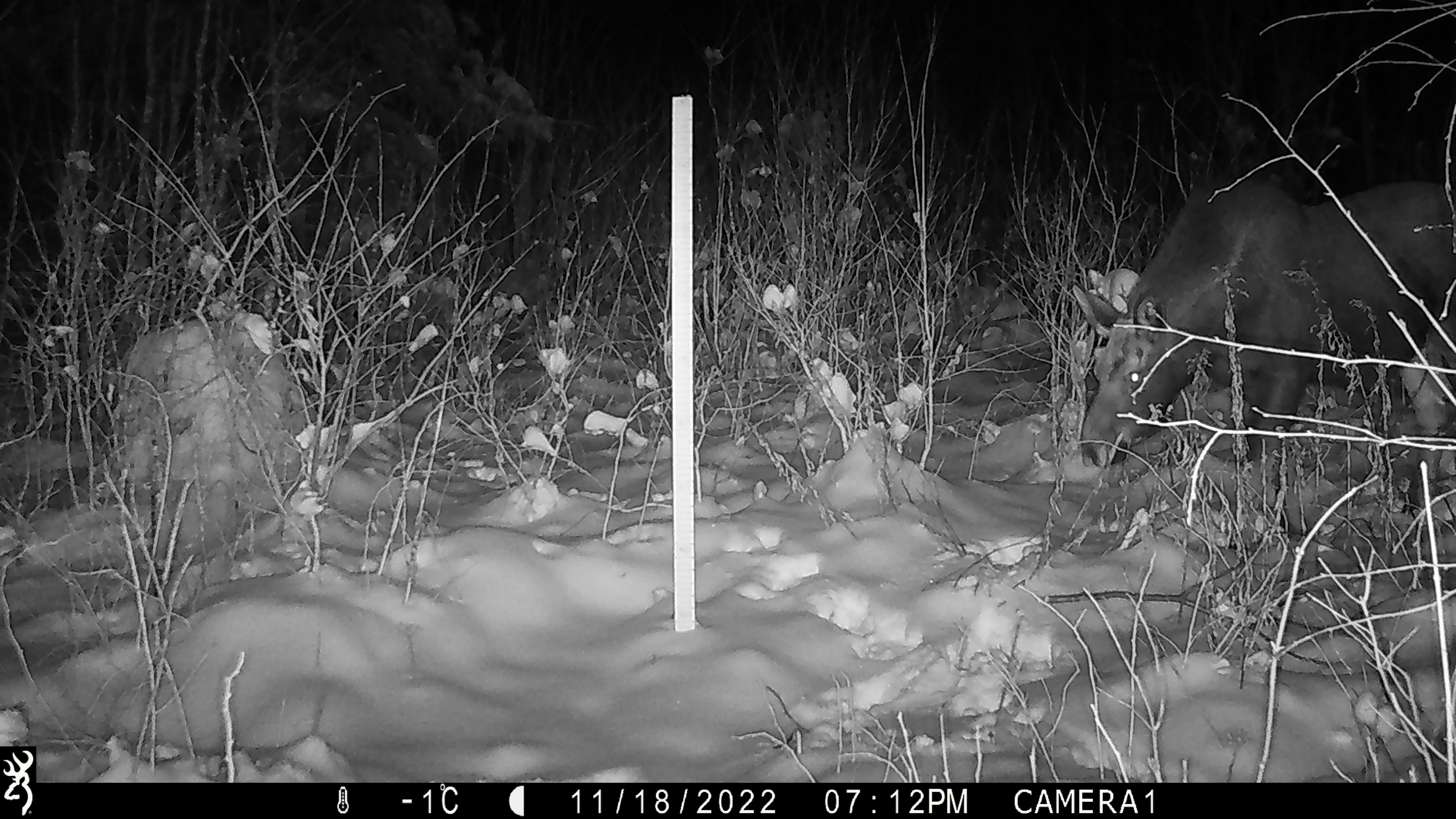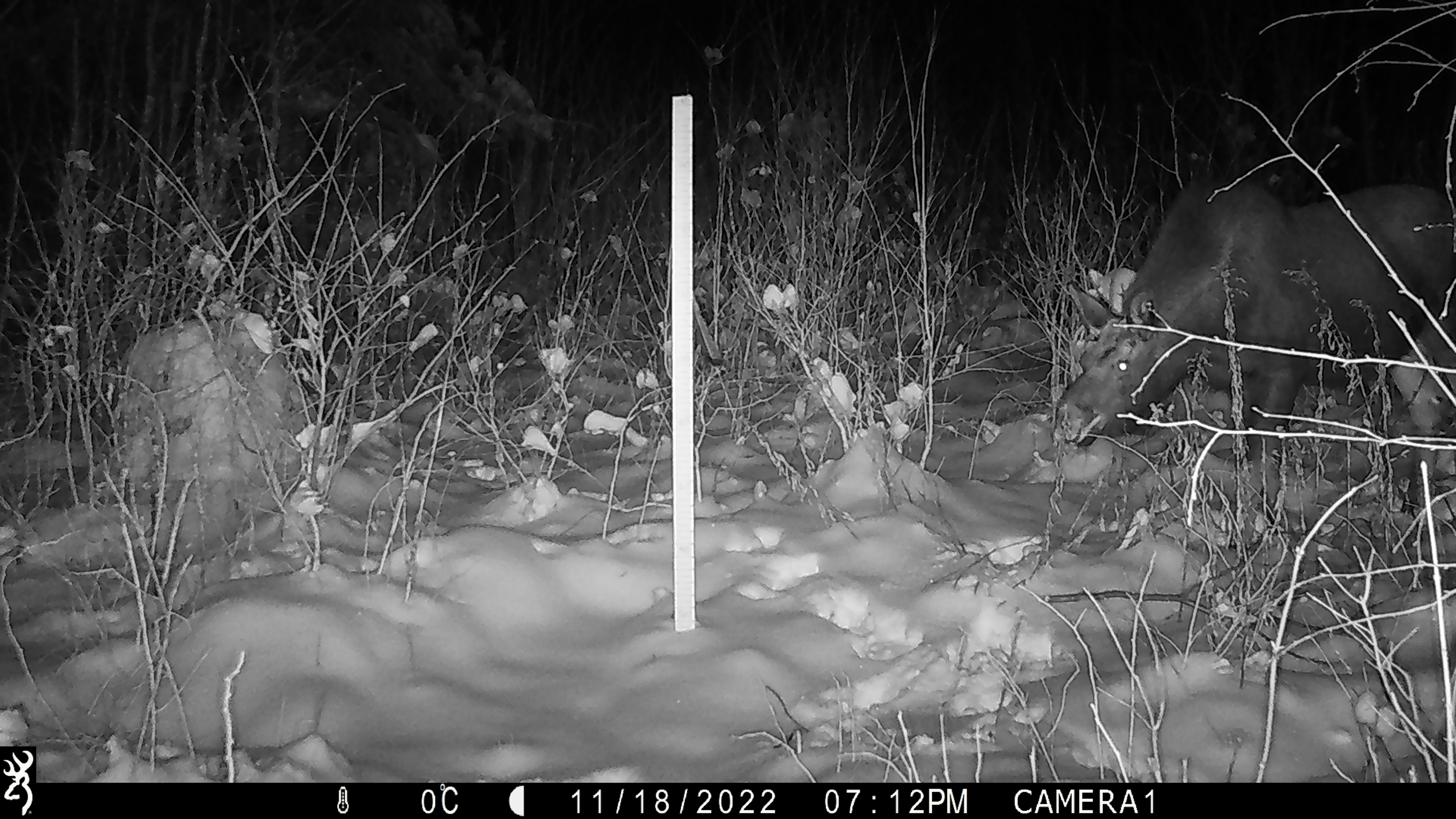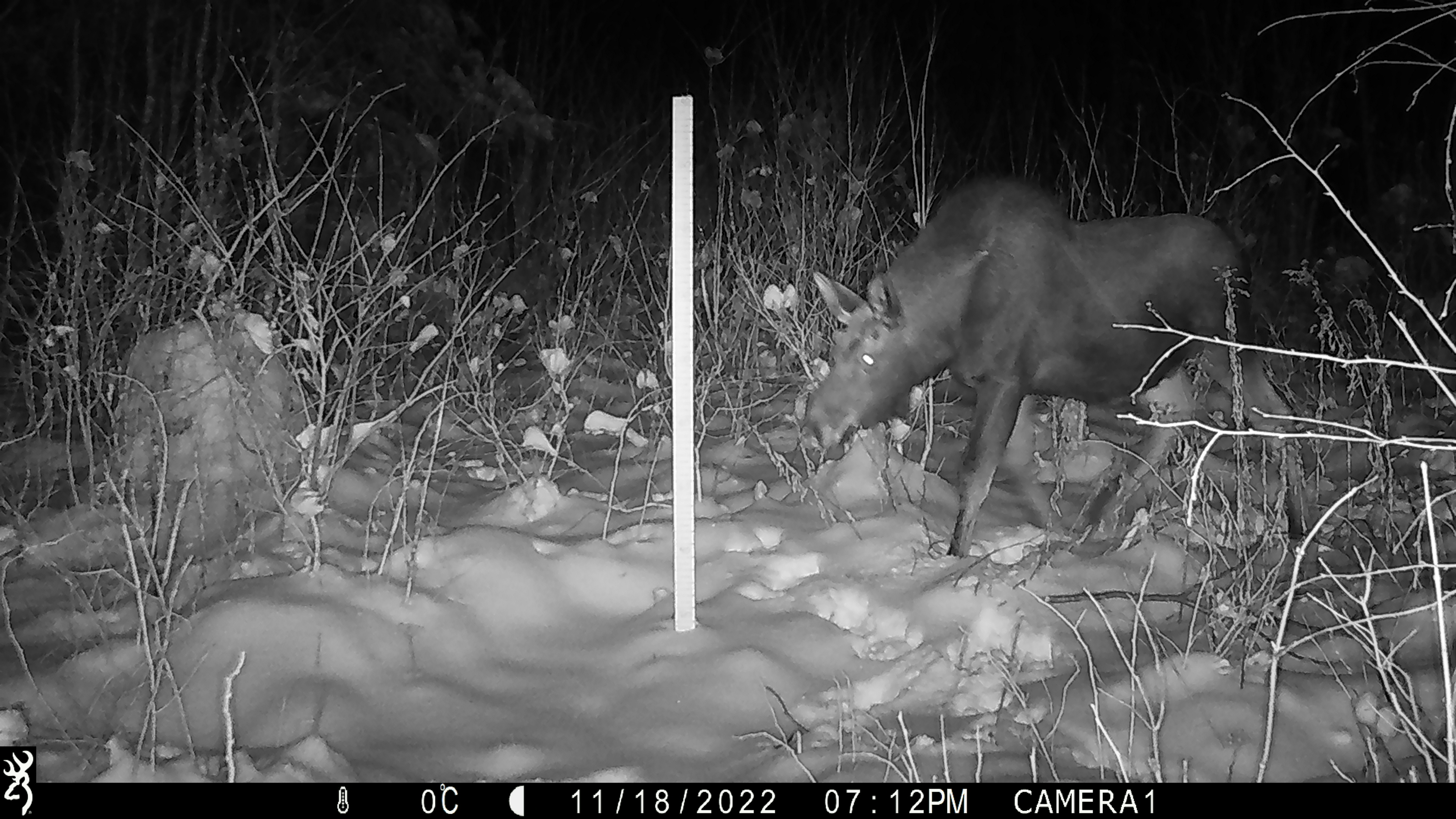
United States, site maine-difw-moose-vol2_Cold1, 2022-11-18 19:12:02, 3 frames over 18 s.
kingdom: Animalia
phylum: Chordata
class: Mammalia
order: Artiodactyla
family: Cervidae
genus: Alces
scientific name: Alces alces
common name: moose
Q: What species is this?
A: Moose (Alces alces).